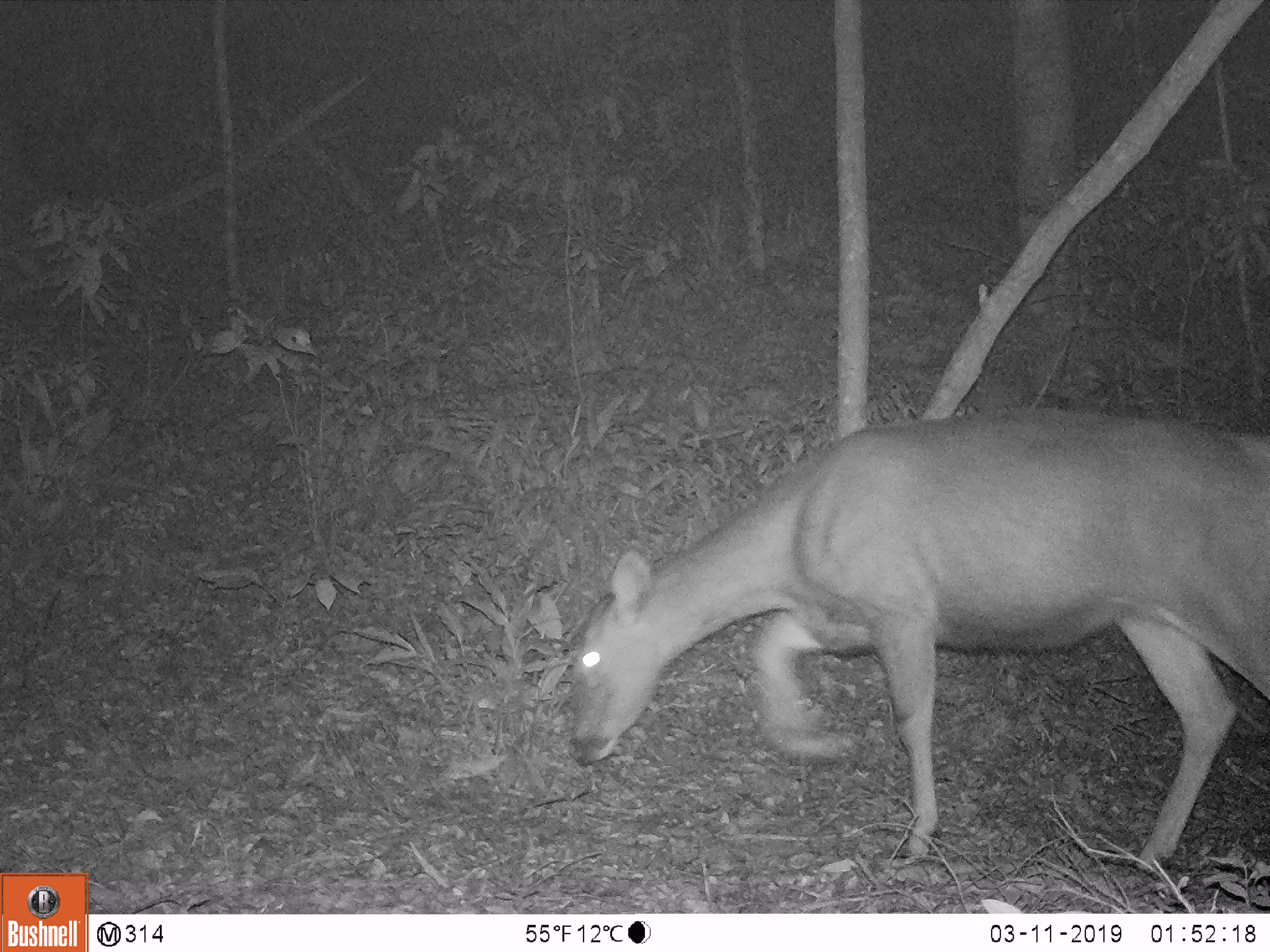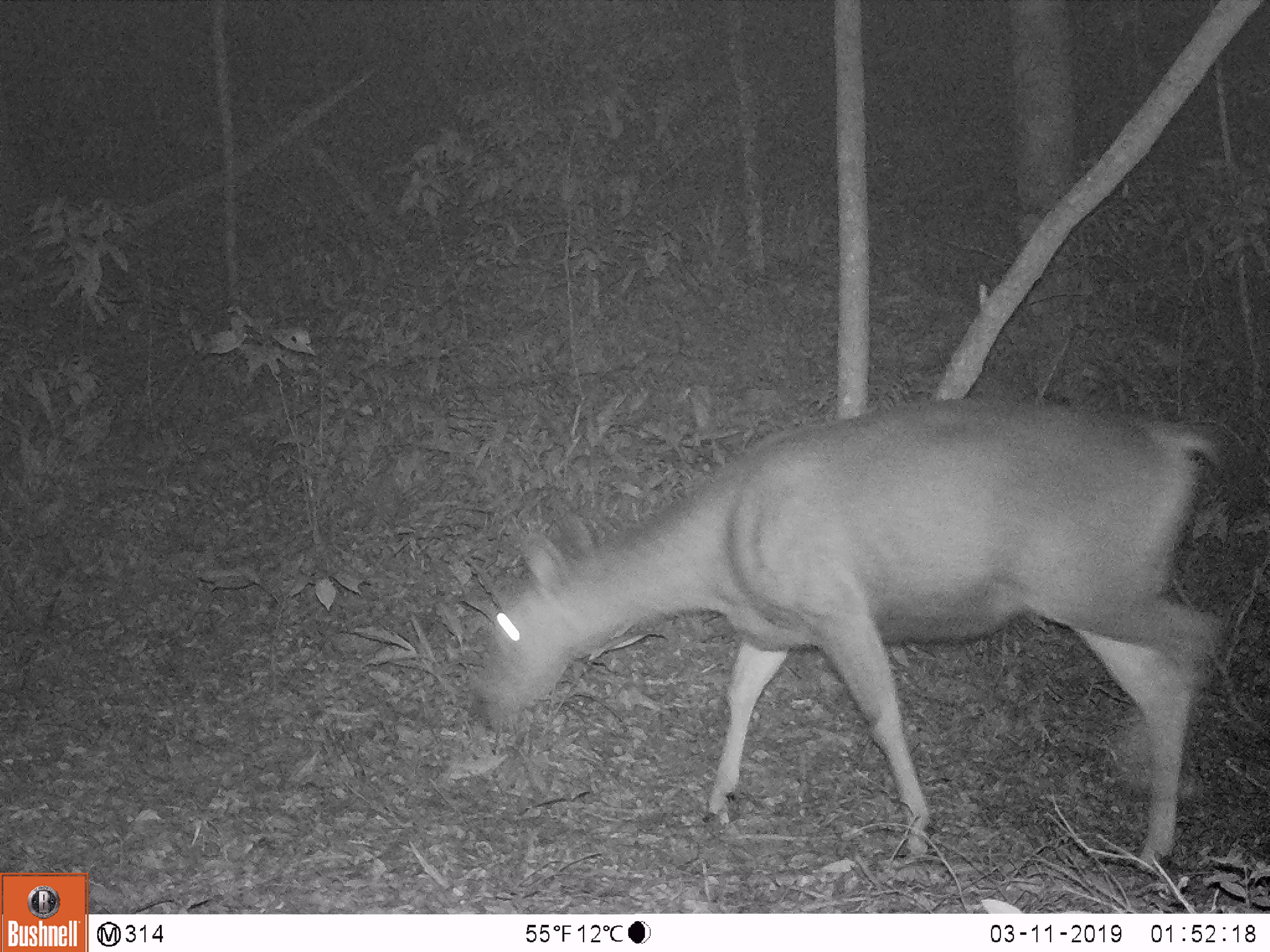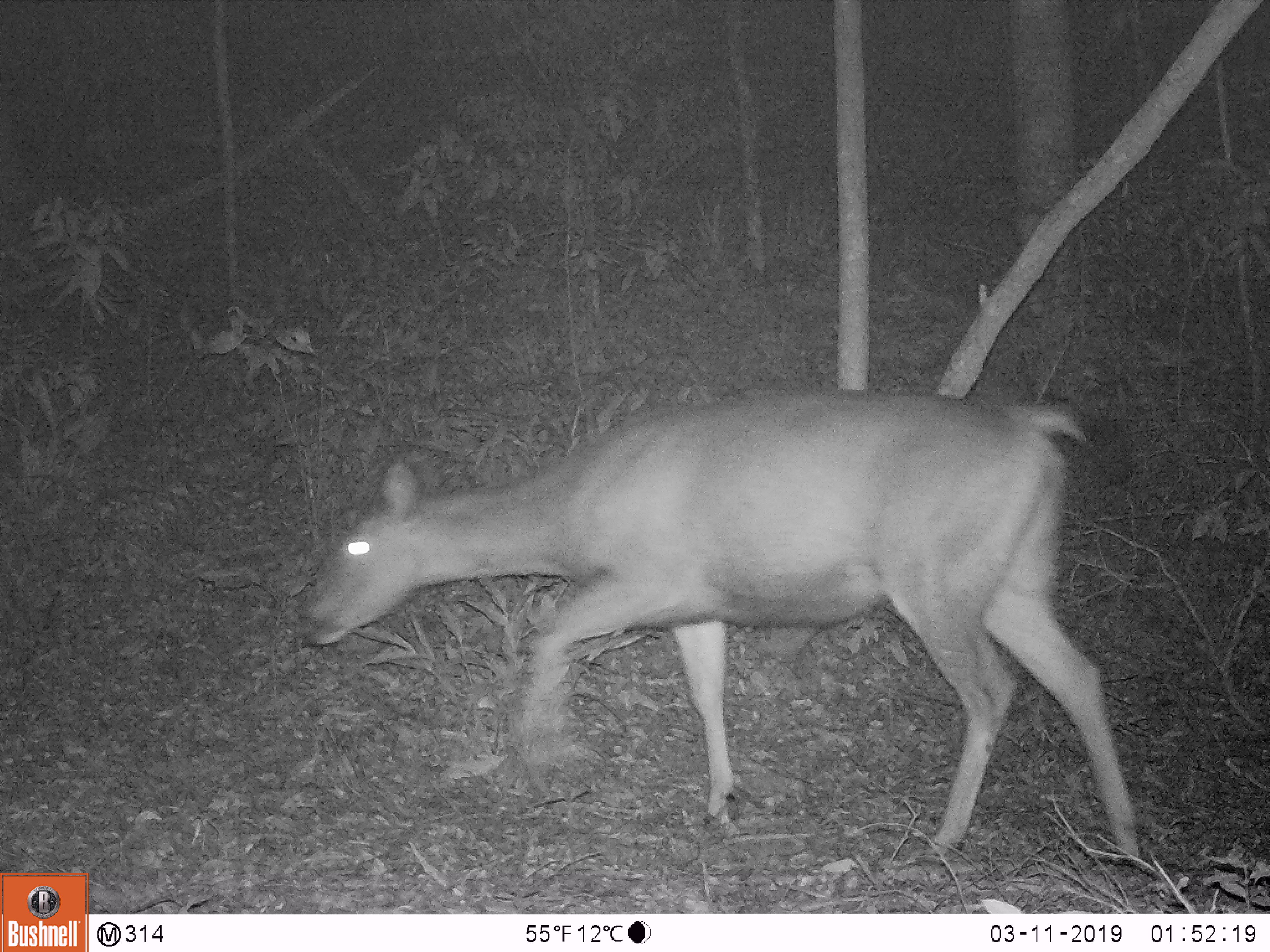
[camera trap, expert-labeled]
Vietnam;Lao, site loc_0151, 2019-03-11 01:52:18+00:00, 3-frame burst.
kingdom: Animalia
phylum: Chordata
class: Mammalia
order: Artiodactyla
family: Cervidae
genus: Rusa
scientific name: Rusa unicolor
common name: sambar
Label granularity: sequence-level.